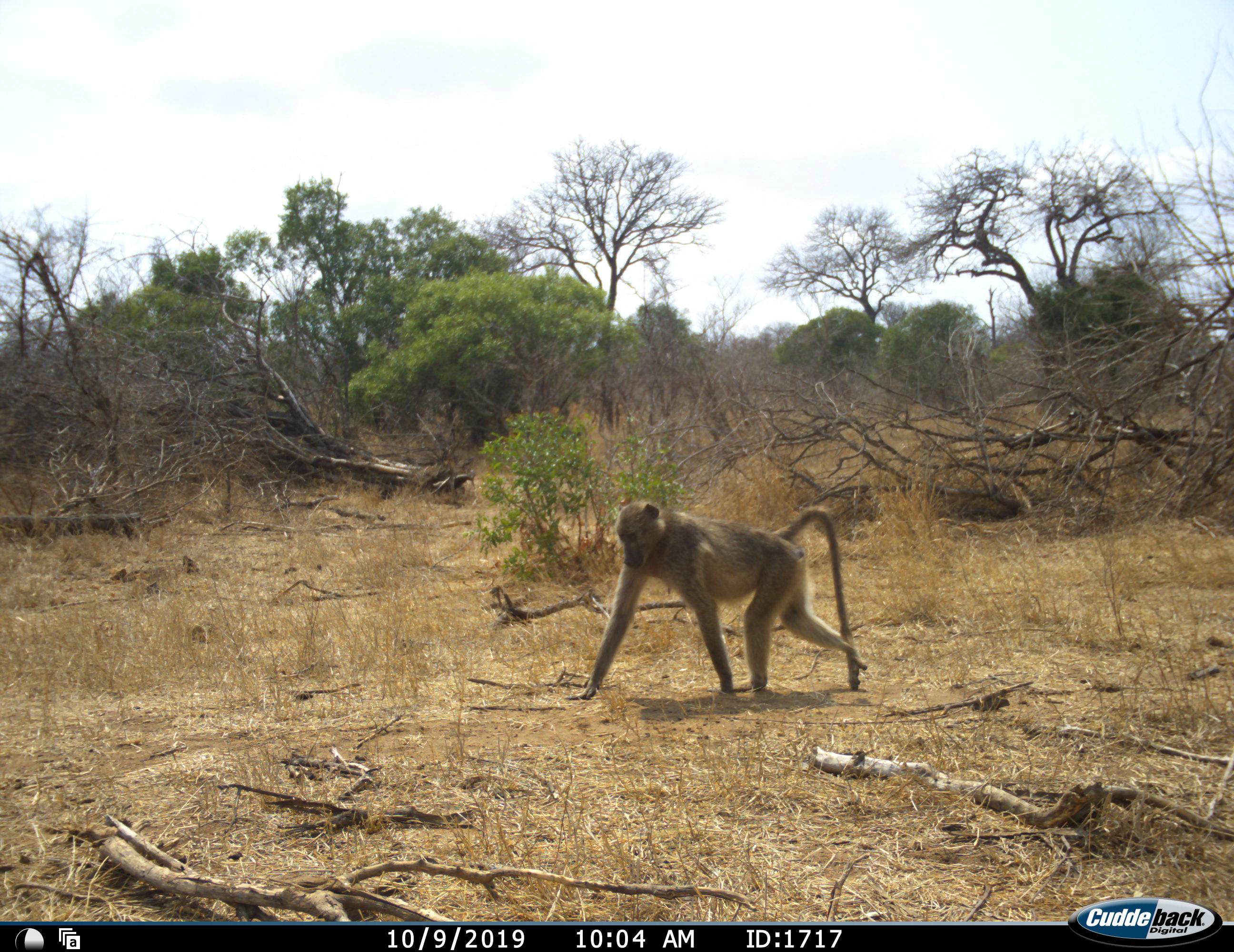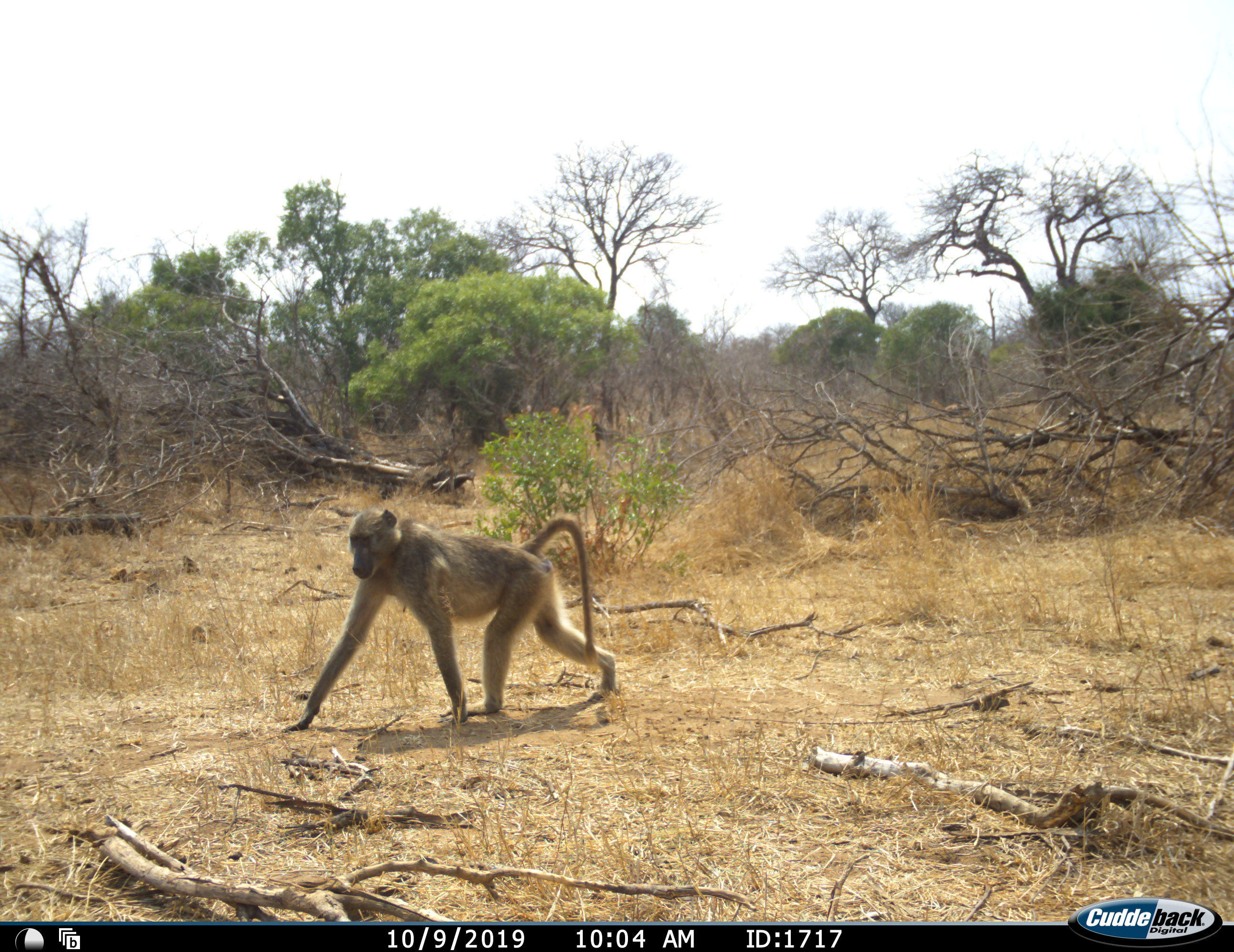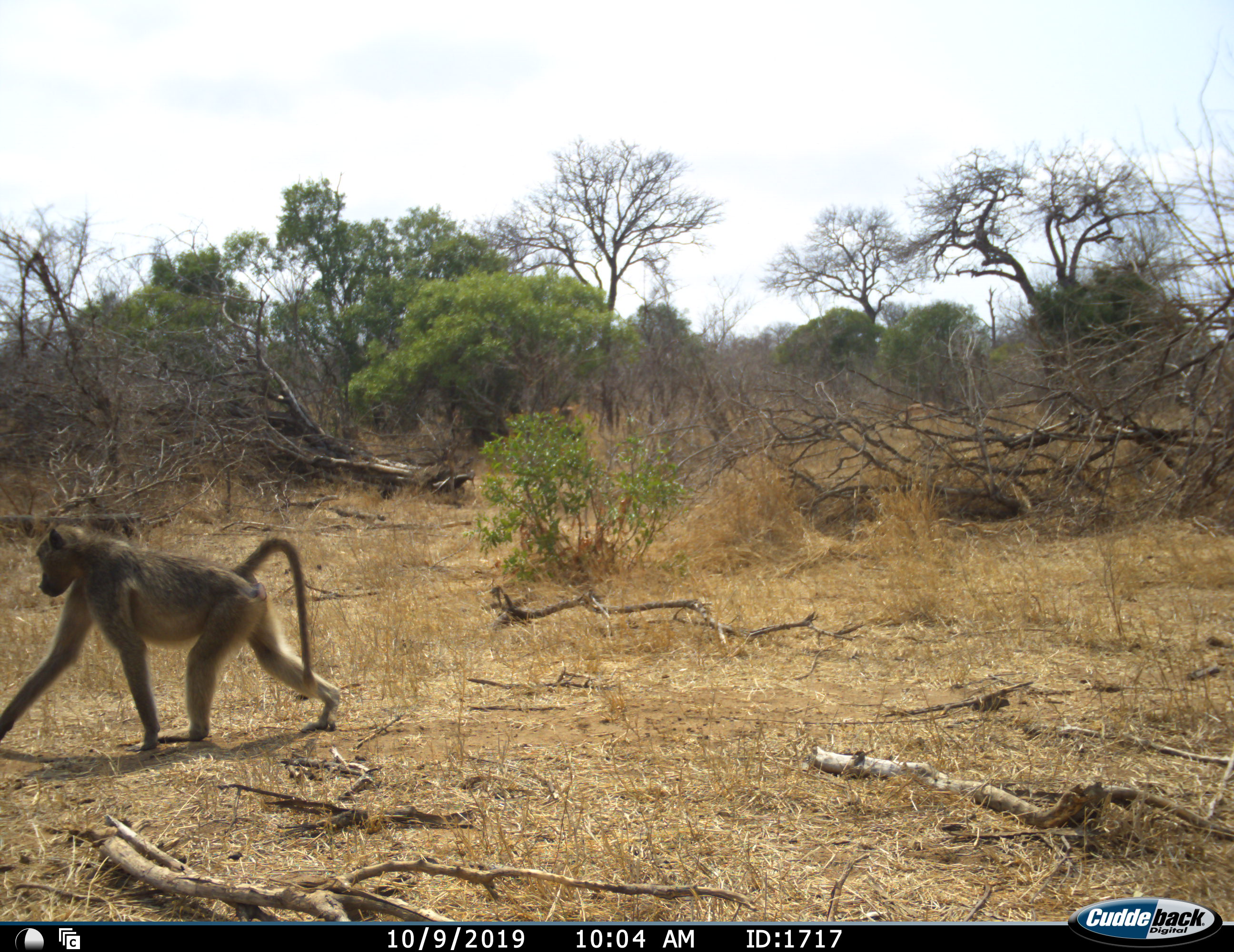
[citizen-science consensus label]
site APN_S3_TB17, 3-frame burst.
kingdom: Animalia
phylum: Chordata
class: Mammalia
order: Primates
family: Cercopithecidae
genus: Papio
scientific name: Papio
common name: baboon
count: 1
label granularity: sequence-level